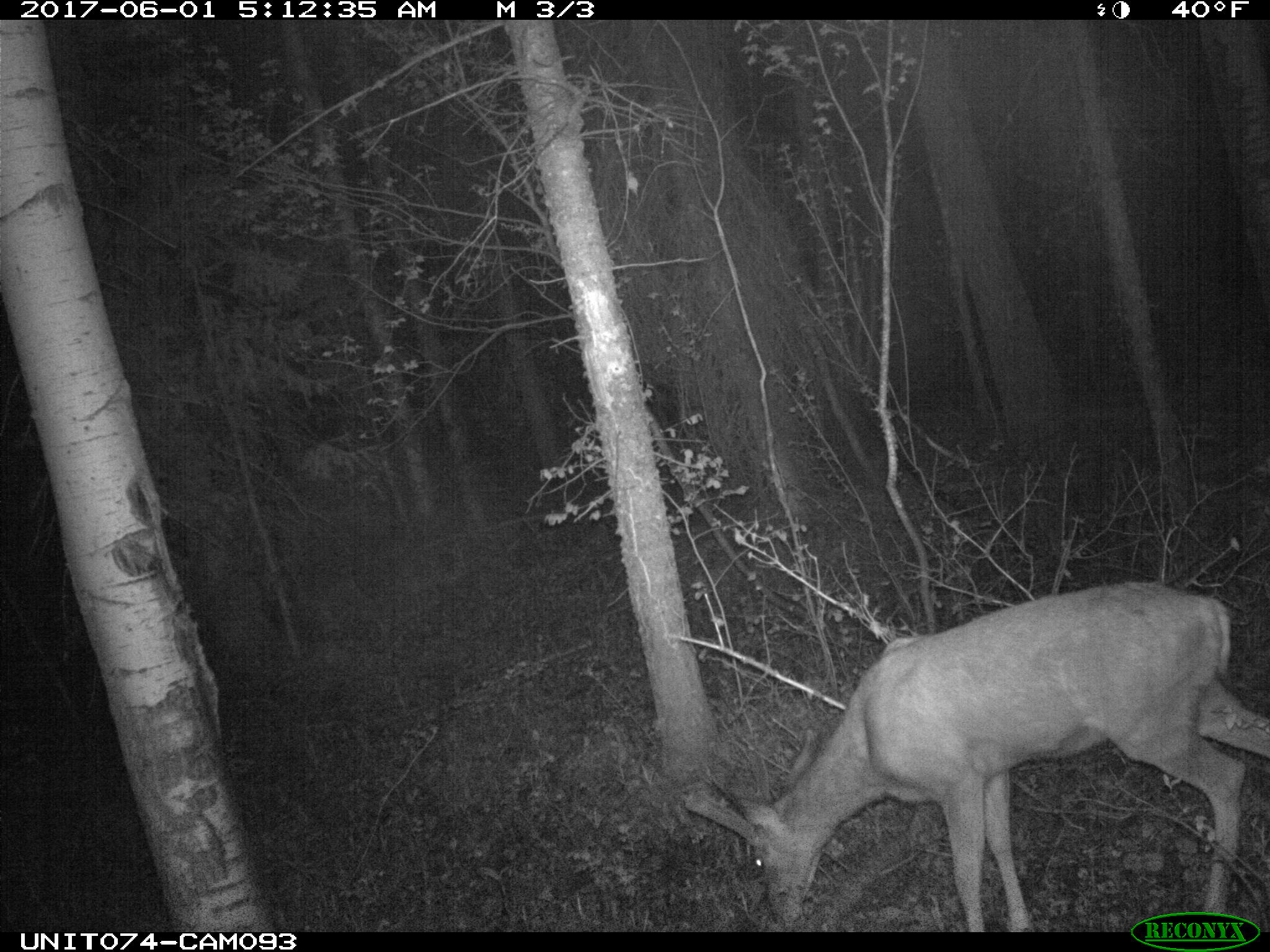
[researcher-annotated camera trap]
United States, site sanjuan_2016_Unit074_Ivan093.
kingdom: Animalia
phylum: Chordata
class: Mammalia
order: Artiodactyla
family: Cervidae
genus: Odocoileus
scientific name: Odocoileus hemionus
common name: mule deer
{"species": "Odocoileus hemionus (mule deer)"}